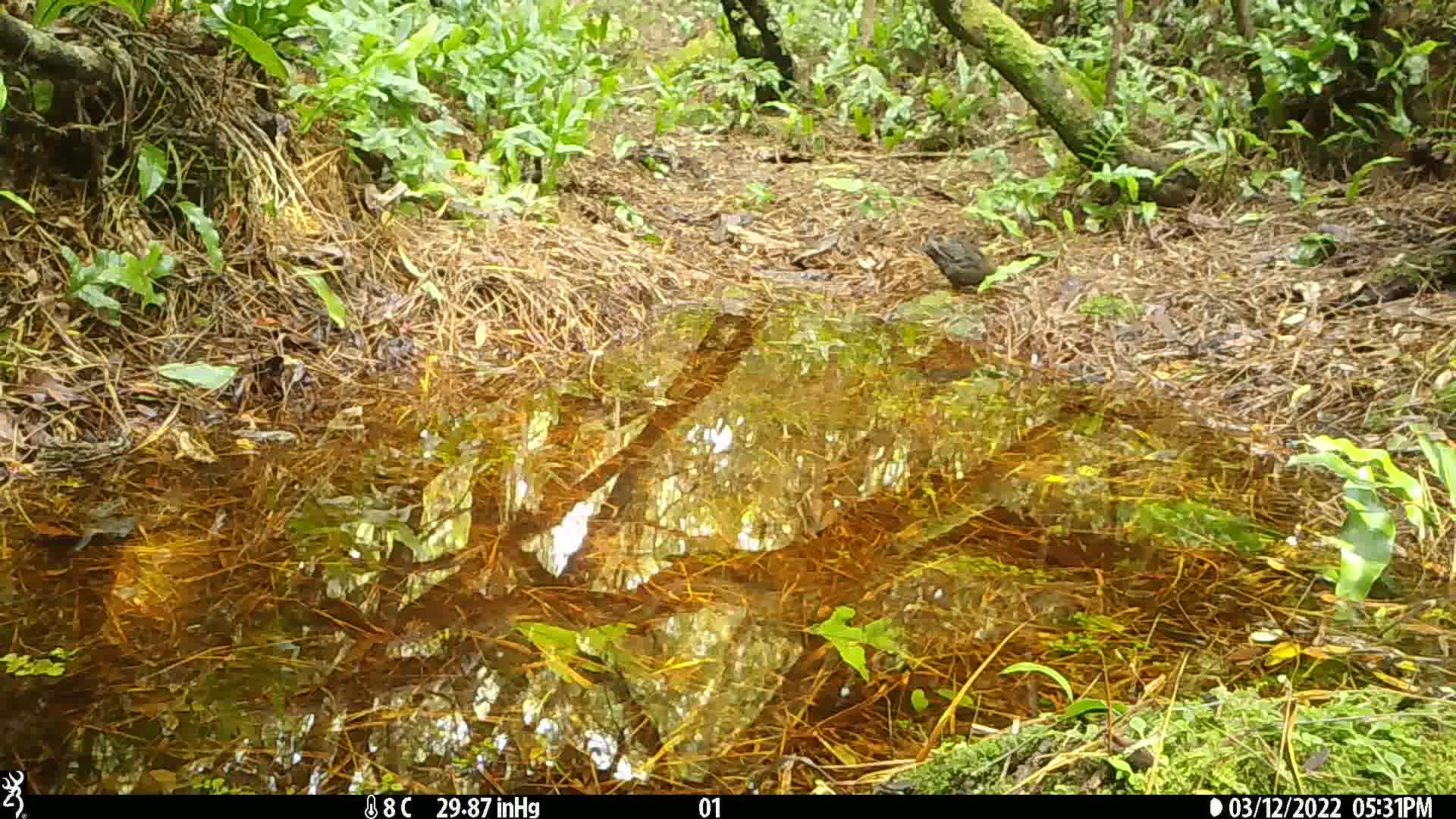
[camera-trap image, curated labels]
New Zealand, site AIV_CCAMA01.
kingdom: Animalia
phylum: Chordata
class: Aves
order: Passeriformes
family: Turdidae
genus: Turdus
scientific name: Turdus merula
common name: eurasian blackbird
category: blackbird